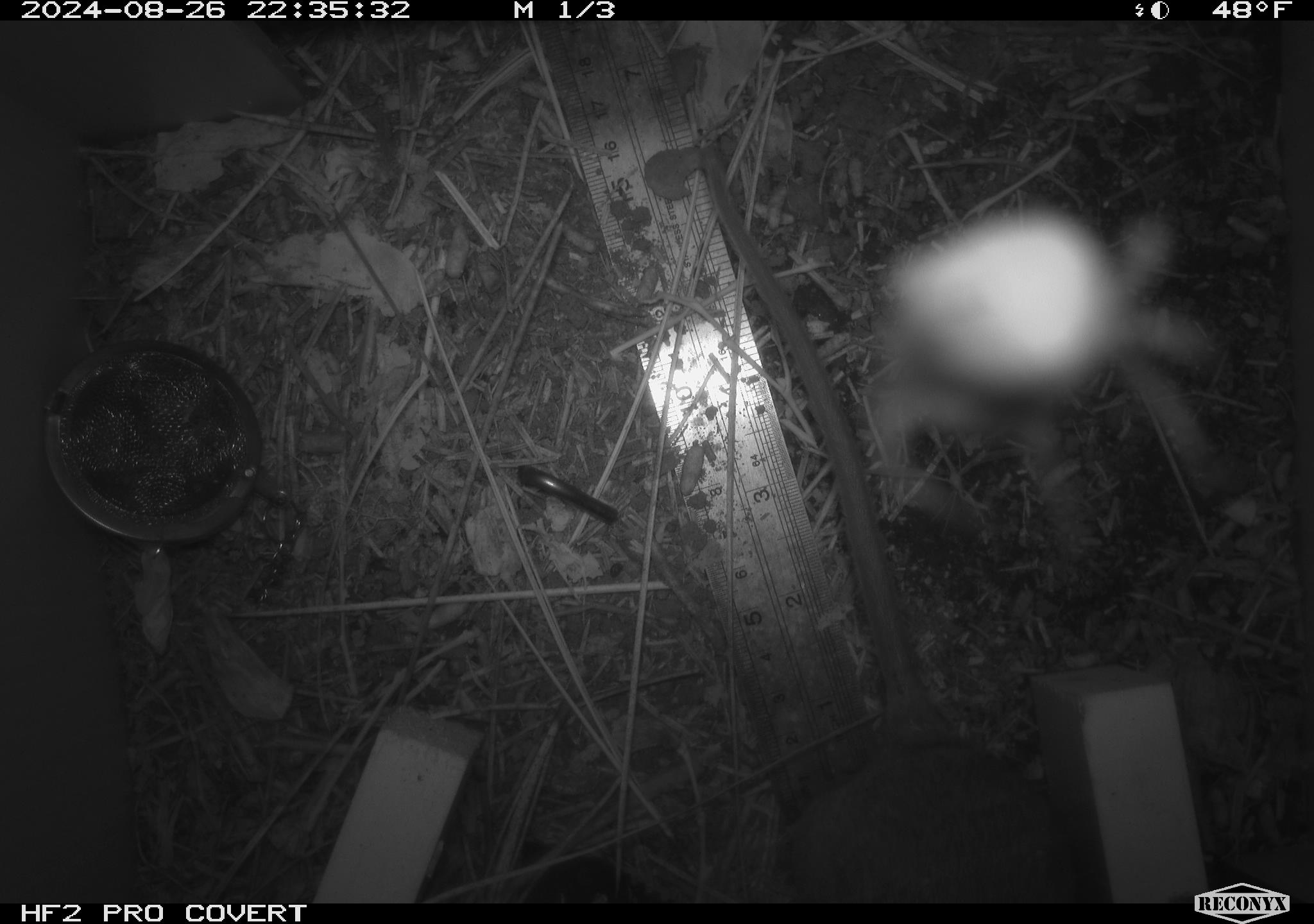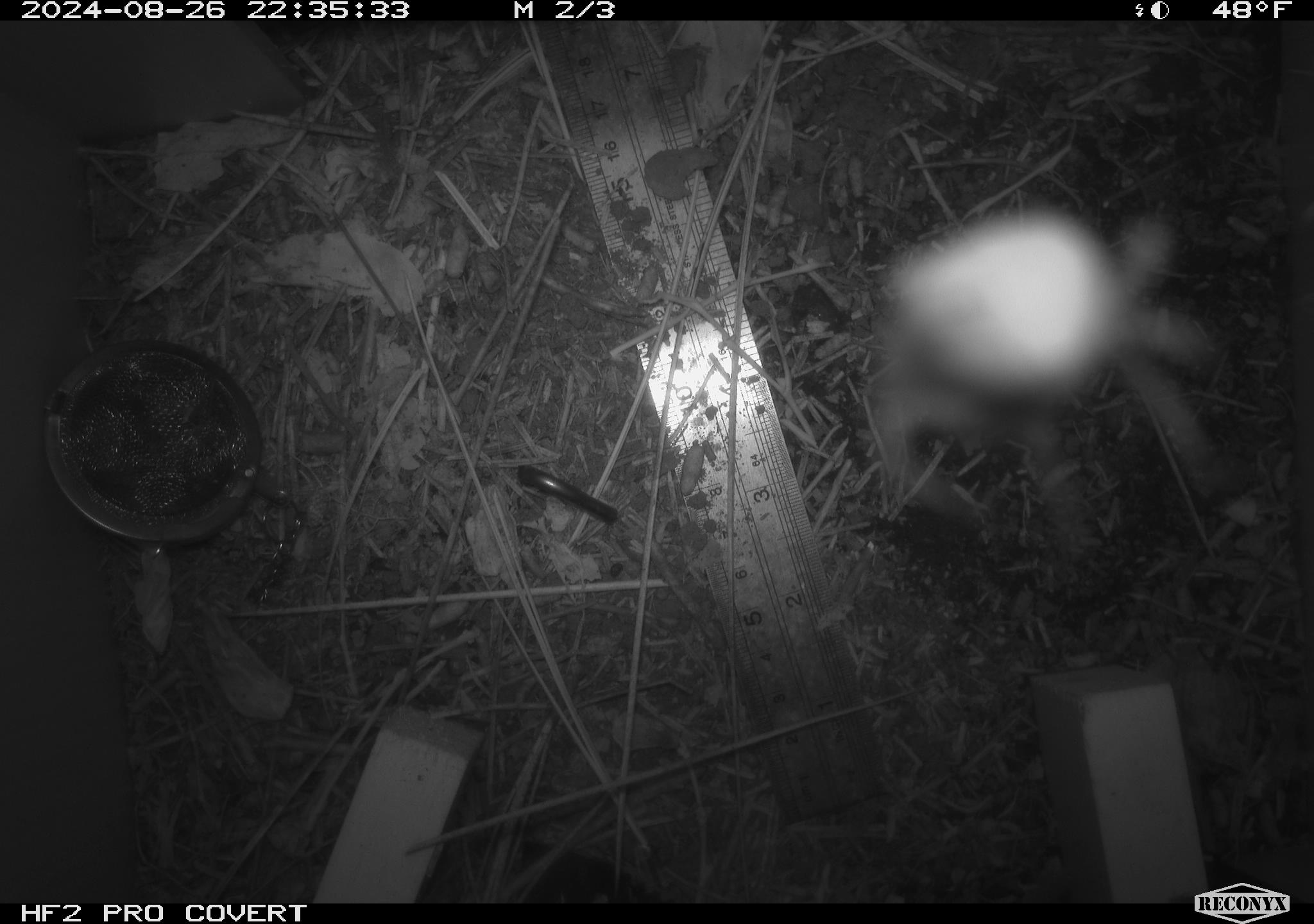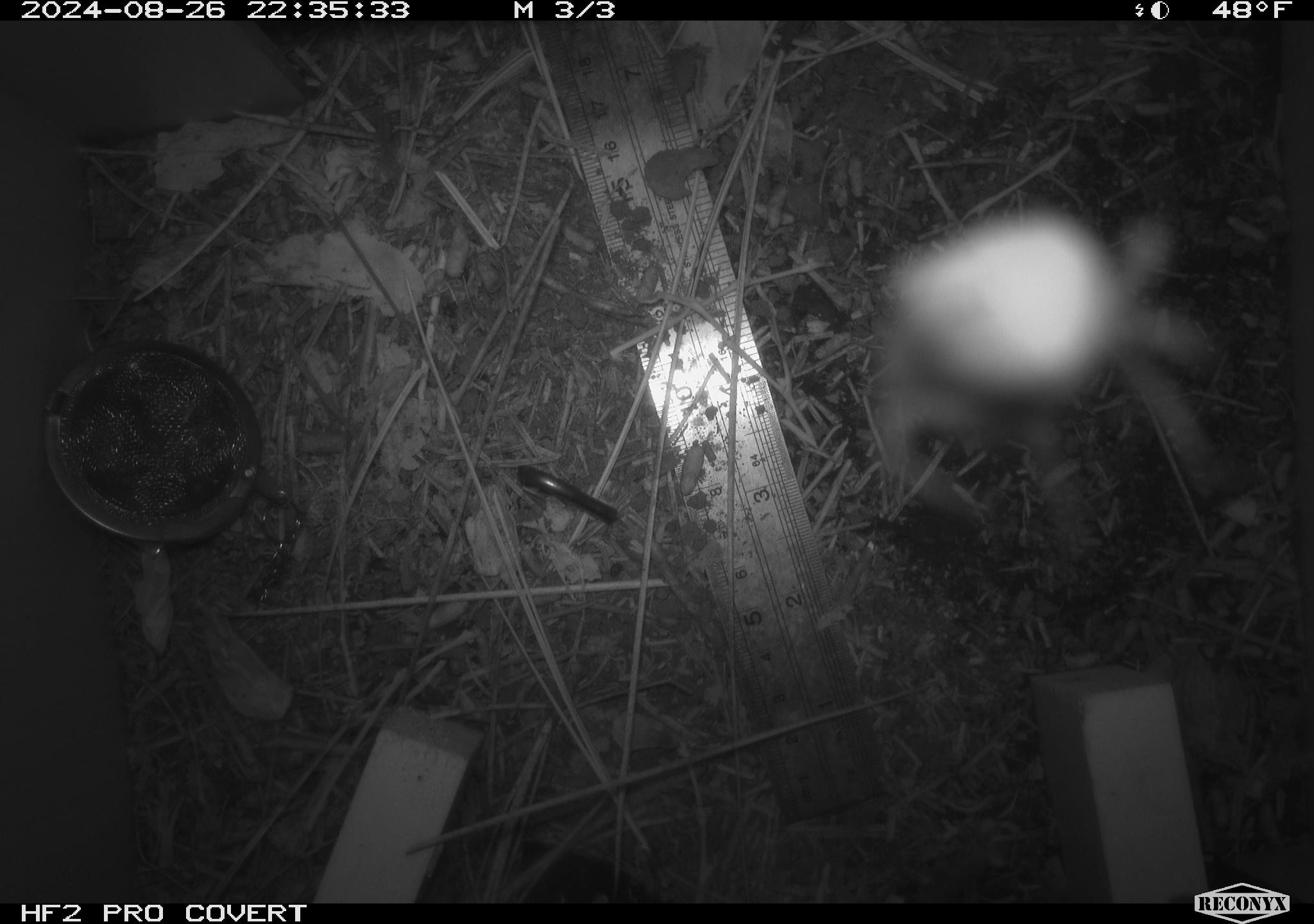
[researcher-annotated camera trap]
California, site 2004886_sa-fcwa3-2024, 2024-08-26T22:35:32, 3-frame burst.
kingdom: Animalia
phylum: Chordata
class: Mammalia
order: Rodentia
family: Cricetidae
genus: Neotoma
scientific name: Neotoma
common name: pack rat or woodrat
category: neotoma species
Neotoma species (pack rat or woodrat) (Neotoma).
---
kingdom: Animalia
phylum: Arthropoda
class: Arachnida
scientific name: Arachnida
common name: arachnids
Arachnids (Arachnida).